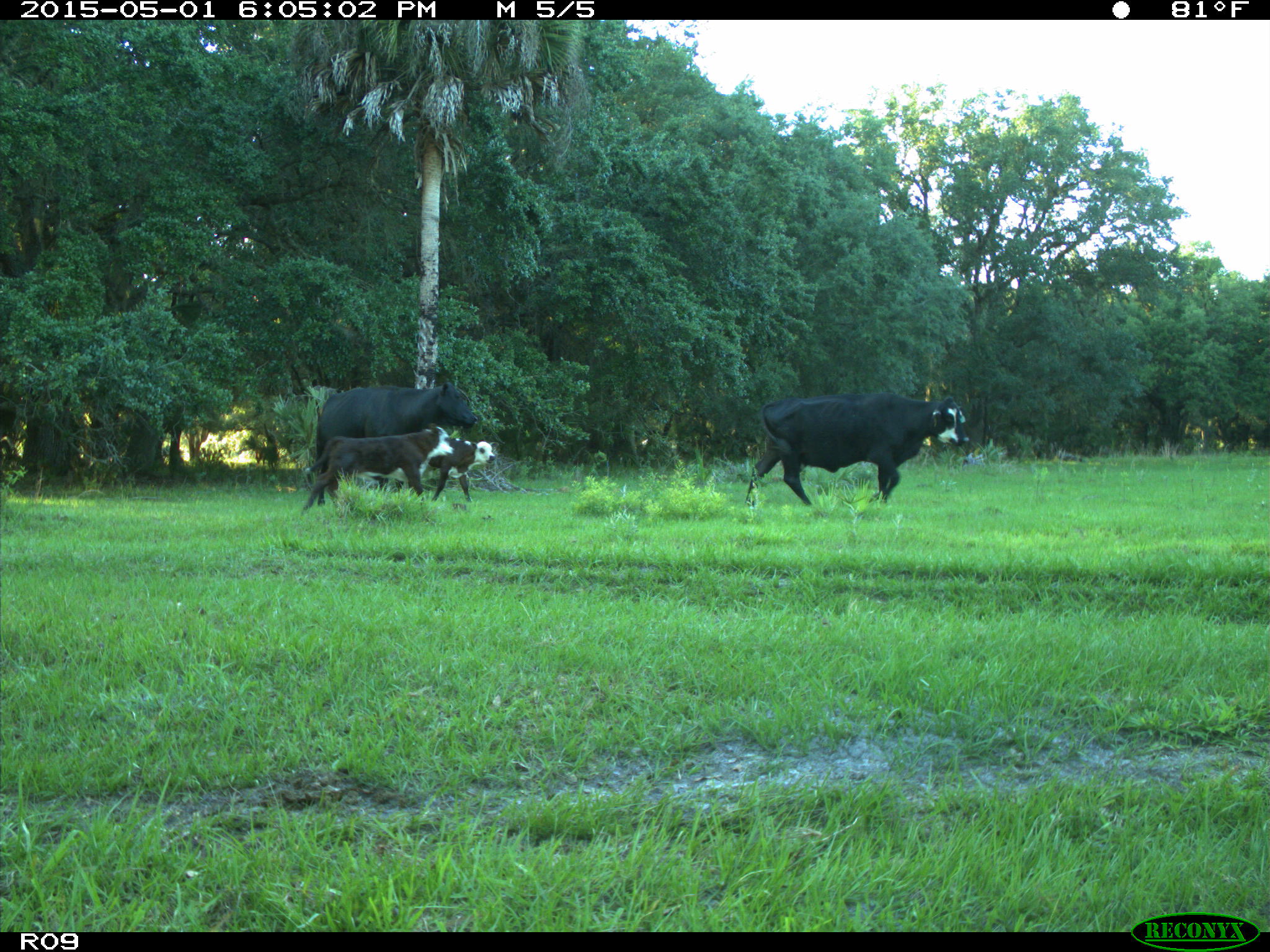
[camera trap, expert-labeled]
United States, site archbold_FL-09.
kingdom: Animalia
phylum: Chordata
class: Mammalia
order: Artiodactyla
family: Bovidae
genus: Bos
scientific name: Bos taurus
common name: domestic cow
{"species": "Bos taurus (domestic cow)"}